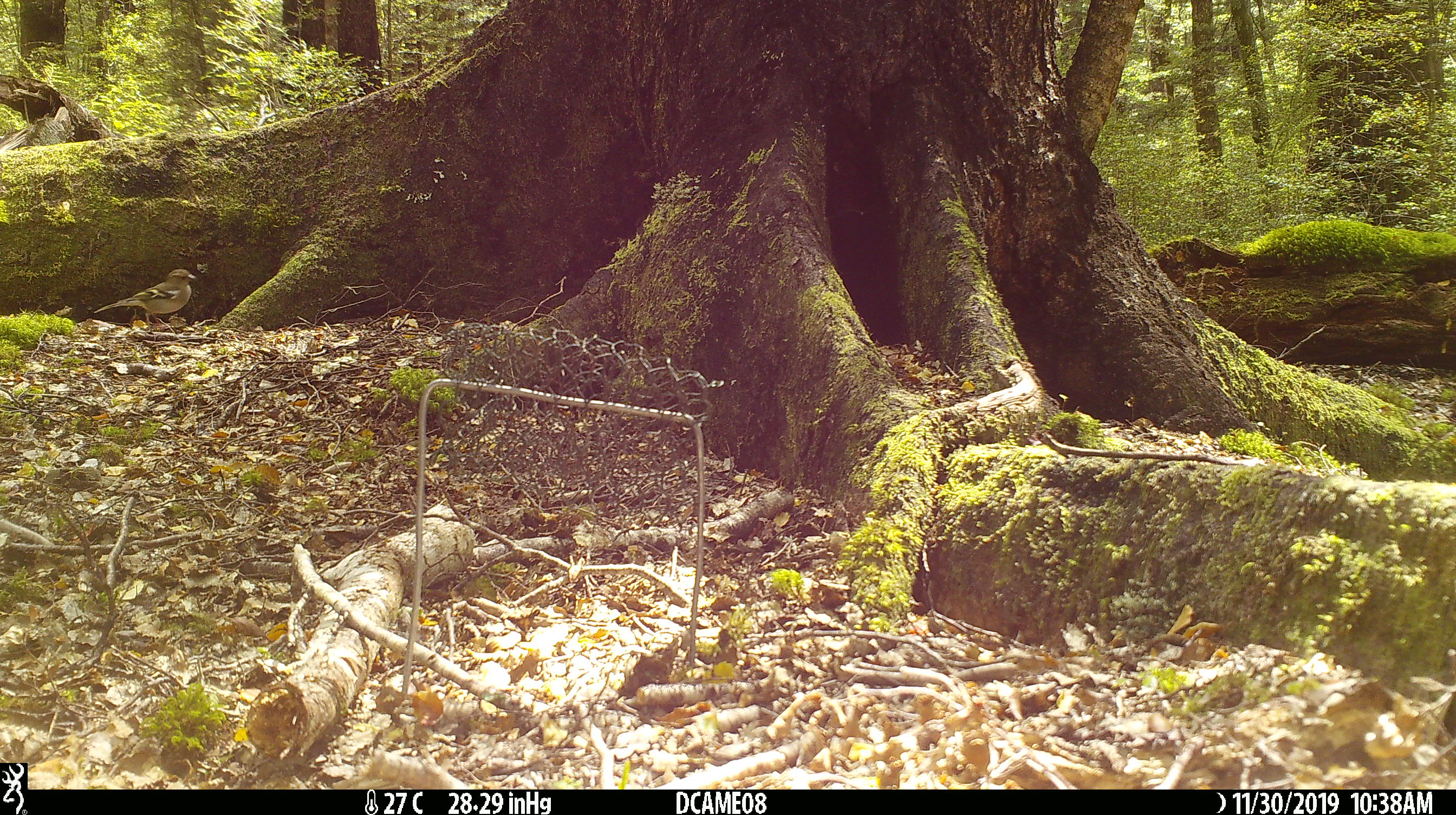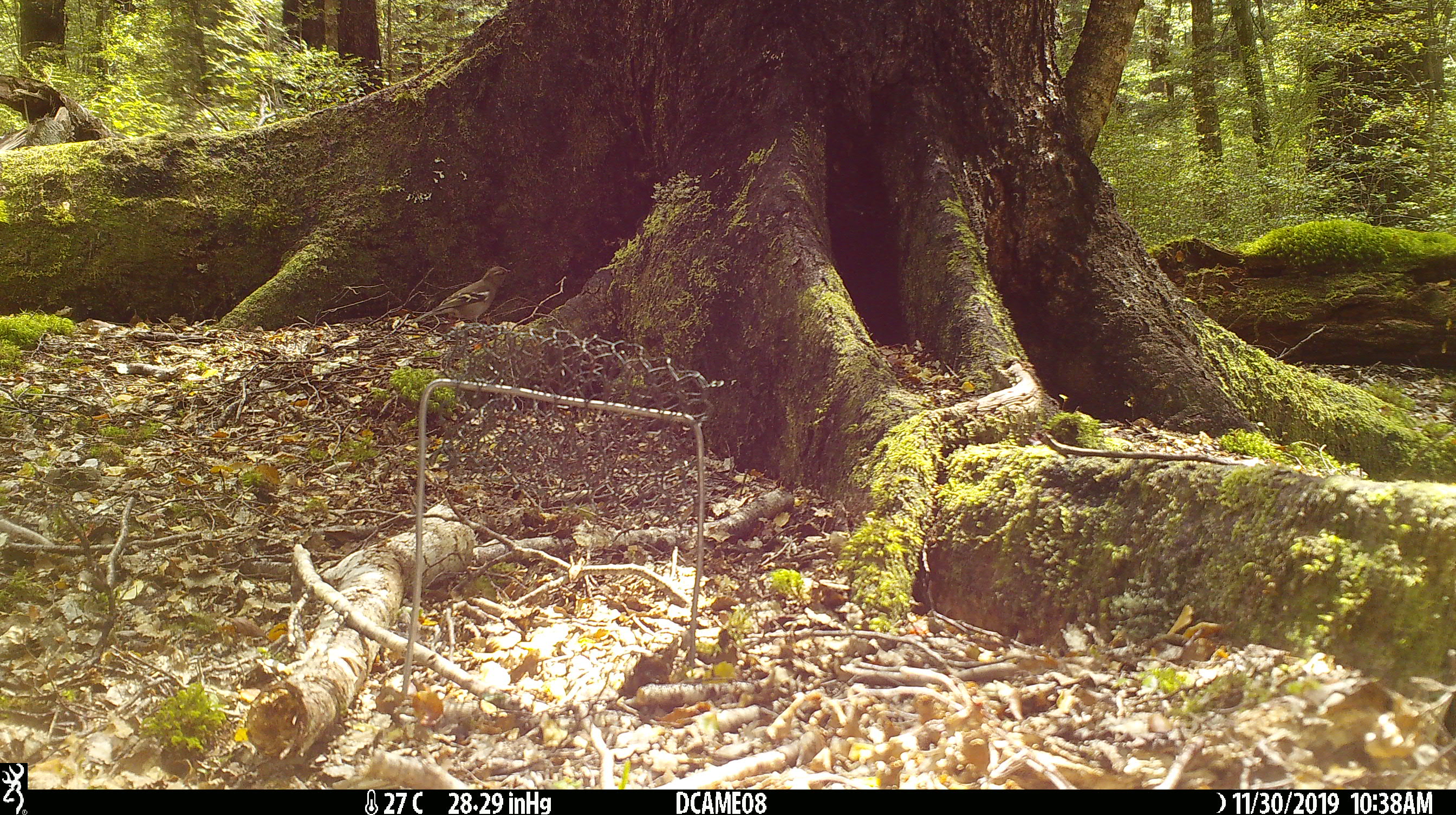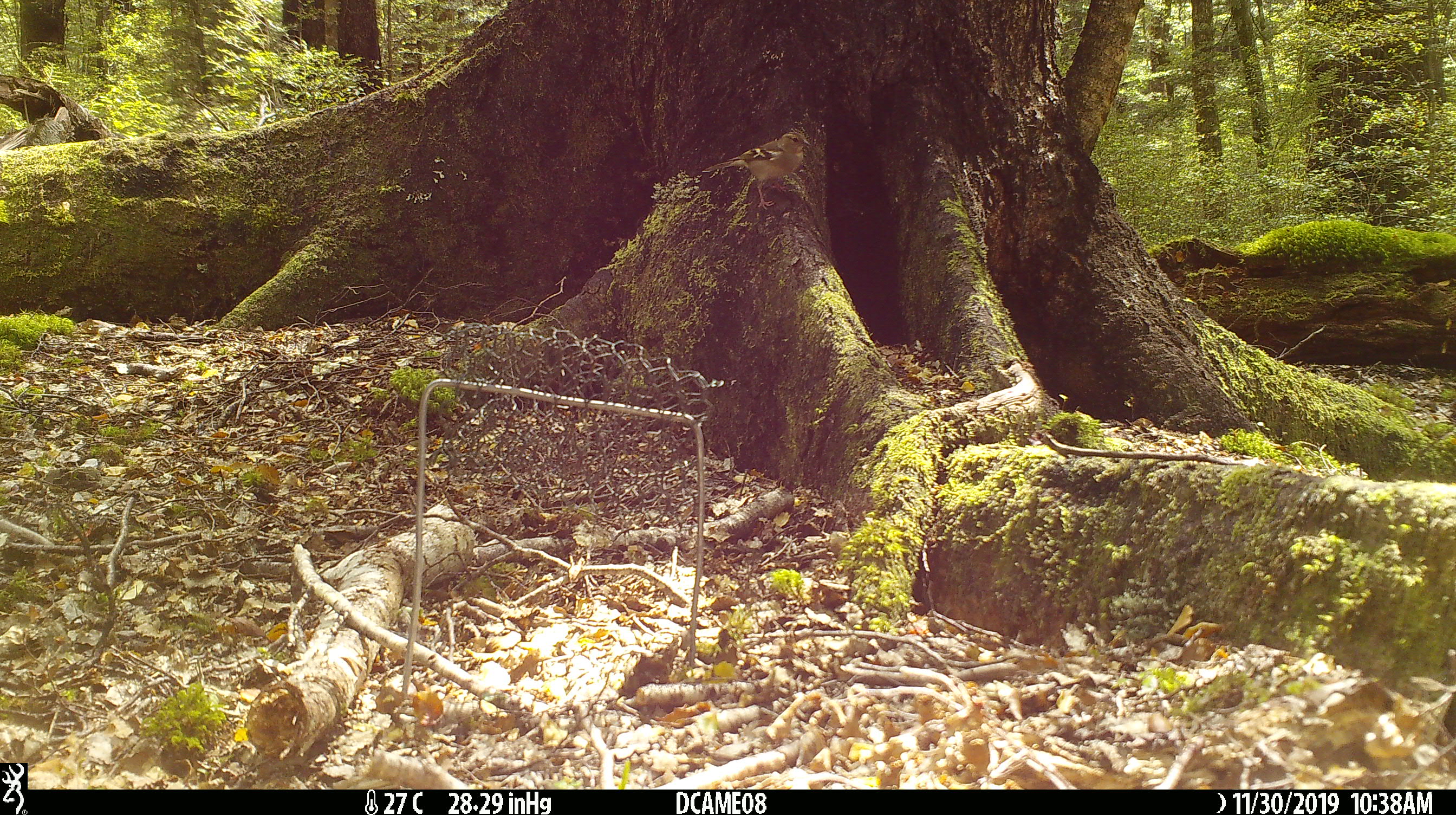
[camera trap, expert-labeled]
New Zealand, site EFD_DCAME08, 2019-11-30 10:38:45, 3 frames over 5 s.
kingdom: Animalia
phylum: Chordata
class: Aves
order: Passeriformes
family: Fringillidae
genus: Fringilla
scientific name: Fringilla coelebs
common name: common chaffinch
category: chaffinch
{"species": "chaffinch (common chaffinch) (Fringilla coelebs)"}